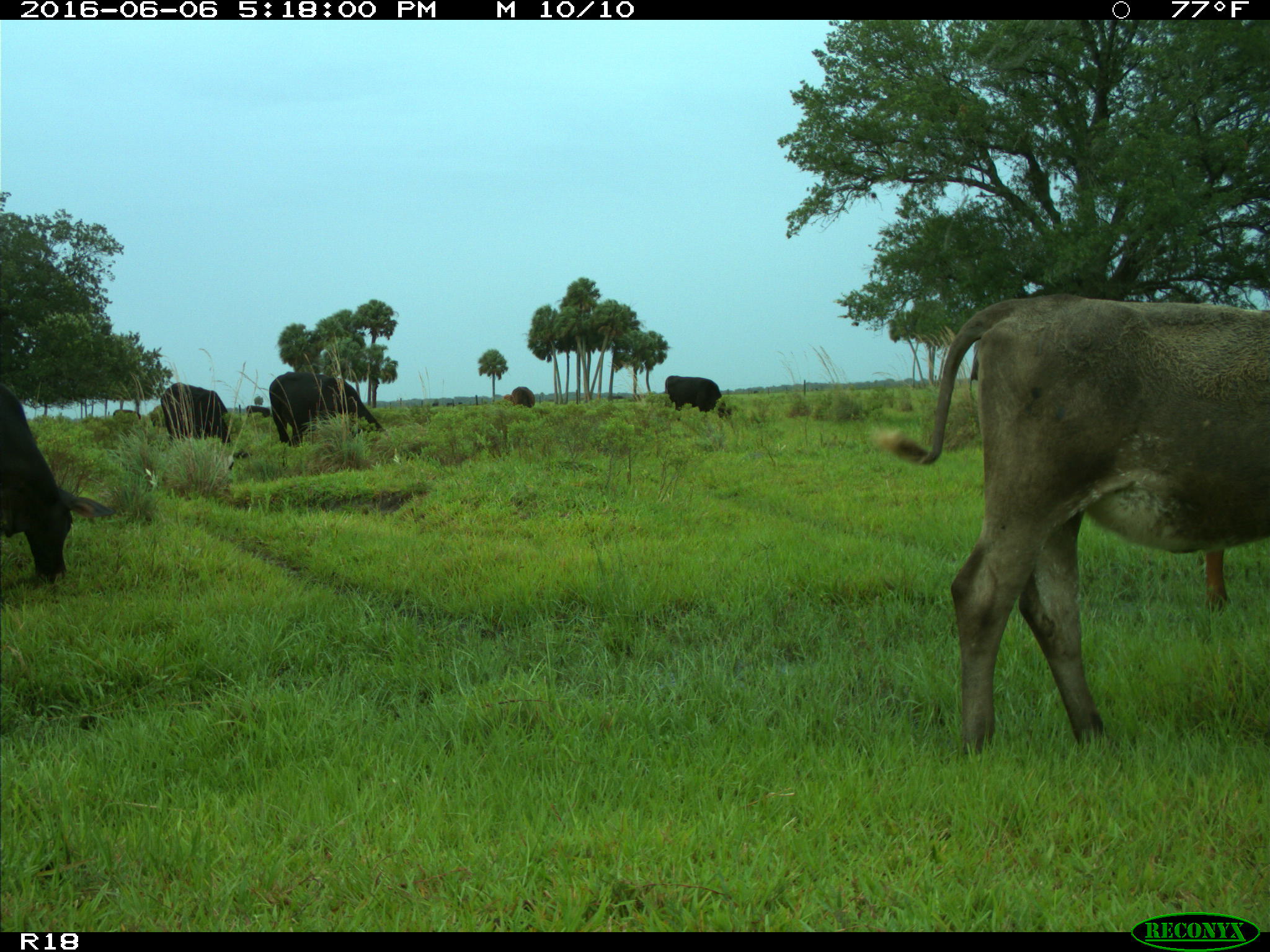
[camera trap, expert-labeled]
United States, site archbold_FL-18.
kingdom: Animalia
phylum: Chordata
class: Mammalia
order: Artiodactyla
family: Bovidae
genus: Bos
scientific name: Bos taurus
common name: domestic cow